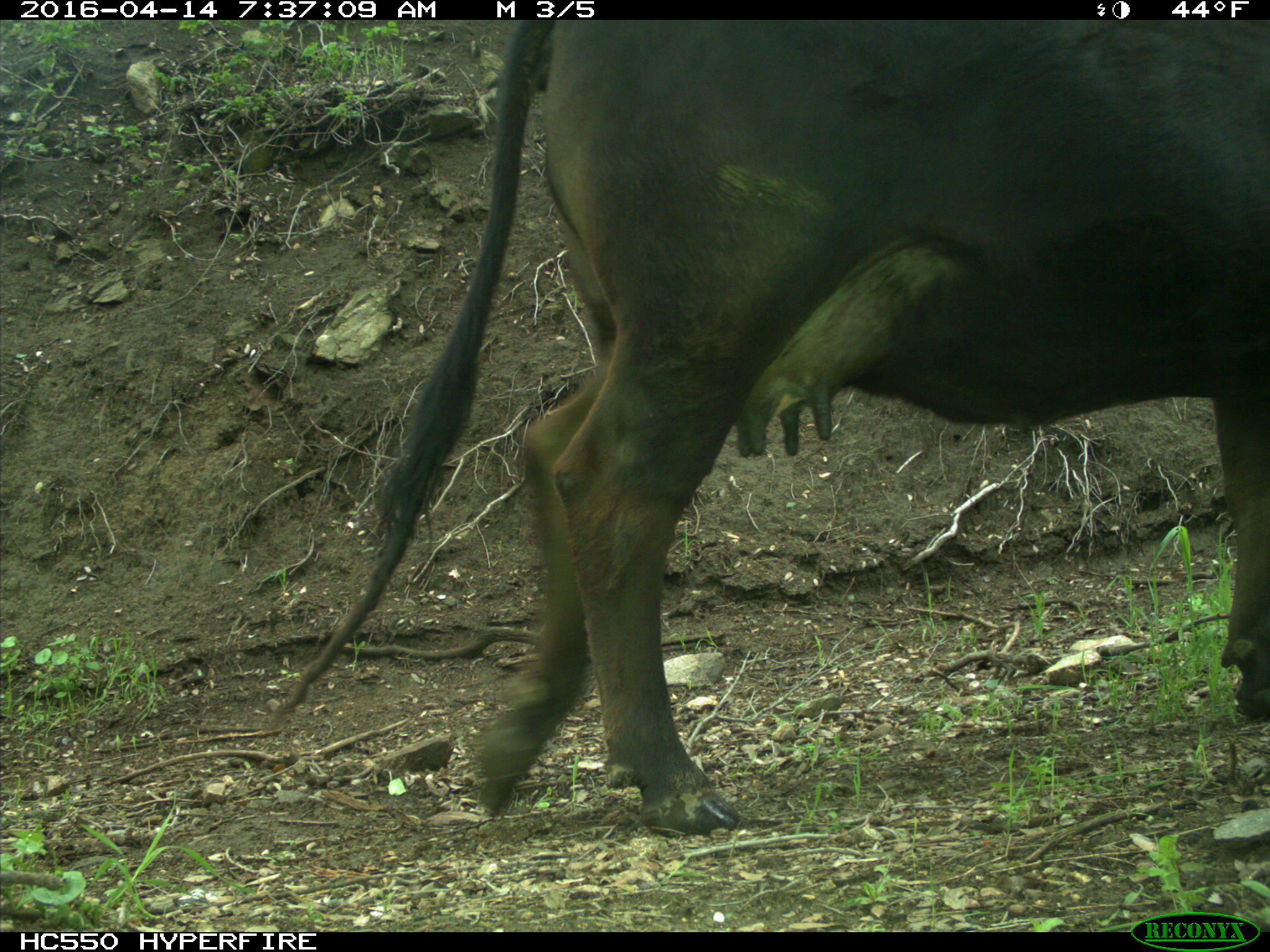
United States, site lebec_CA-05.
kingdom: Animalia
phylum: Chordata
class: Mammalia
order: Artiodactyla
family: Bovidae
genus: Bos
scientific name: Bos taurus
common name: domestic cow